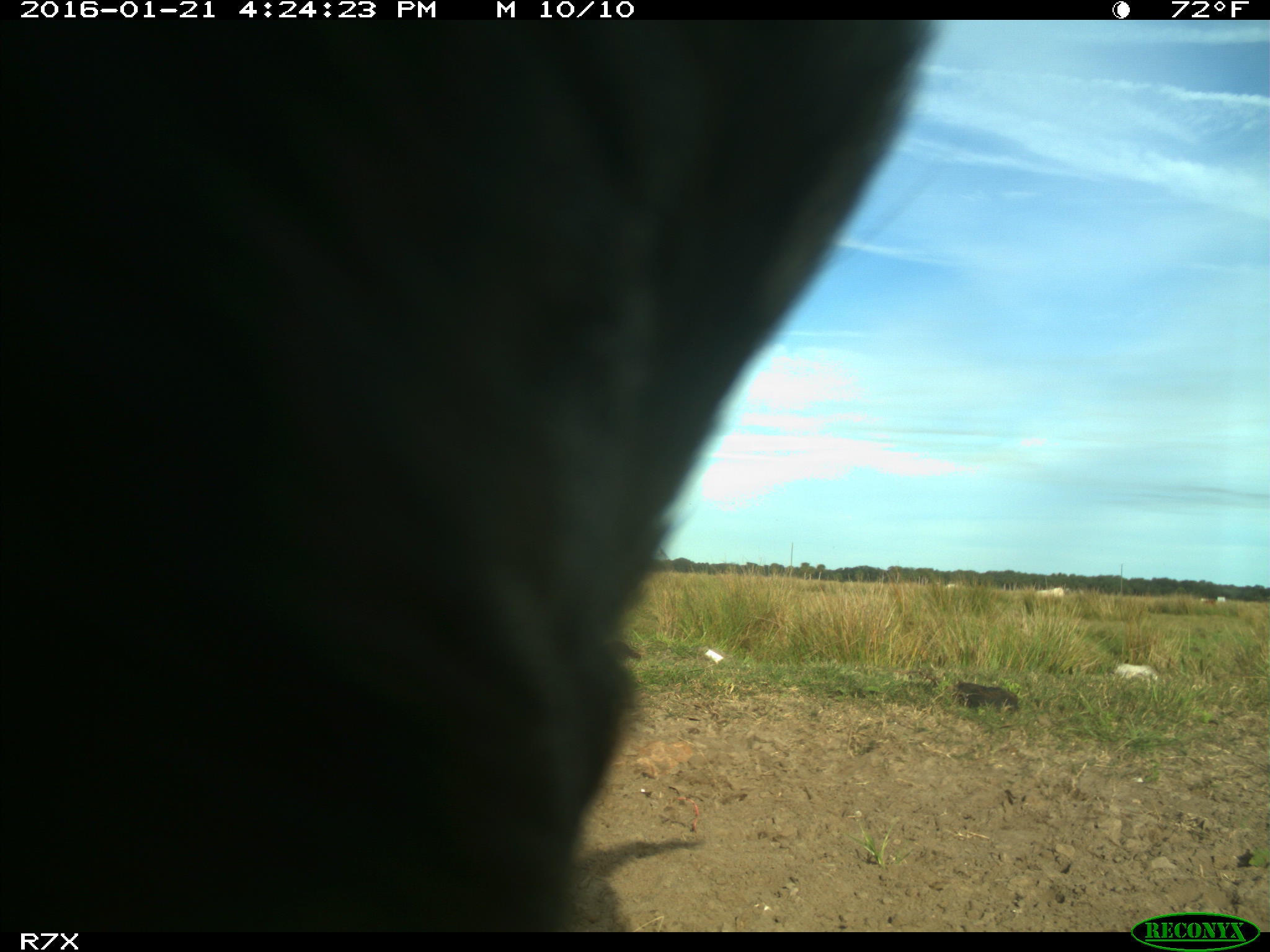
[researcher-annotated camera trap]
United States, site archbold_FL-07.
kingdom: Animalia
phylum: Chordata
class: Mammalia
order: Artiodactyla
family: Bovidae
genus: Bos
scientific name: Bos taurus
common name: domestic cow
Bos taurus (domestic cow).